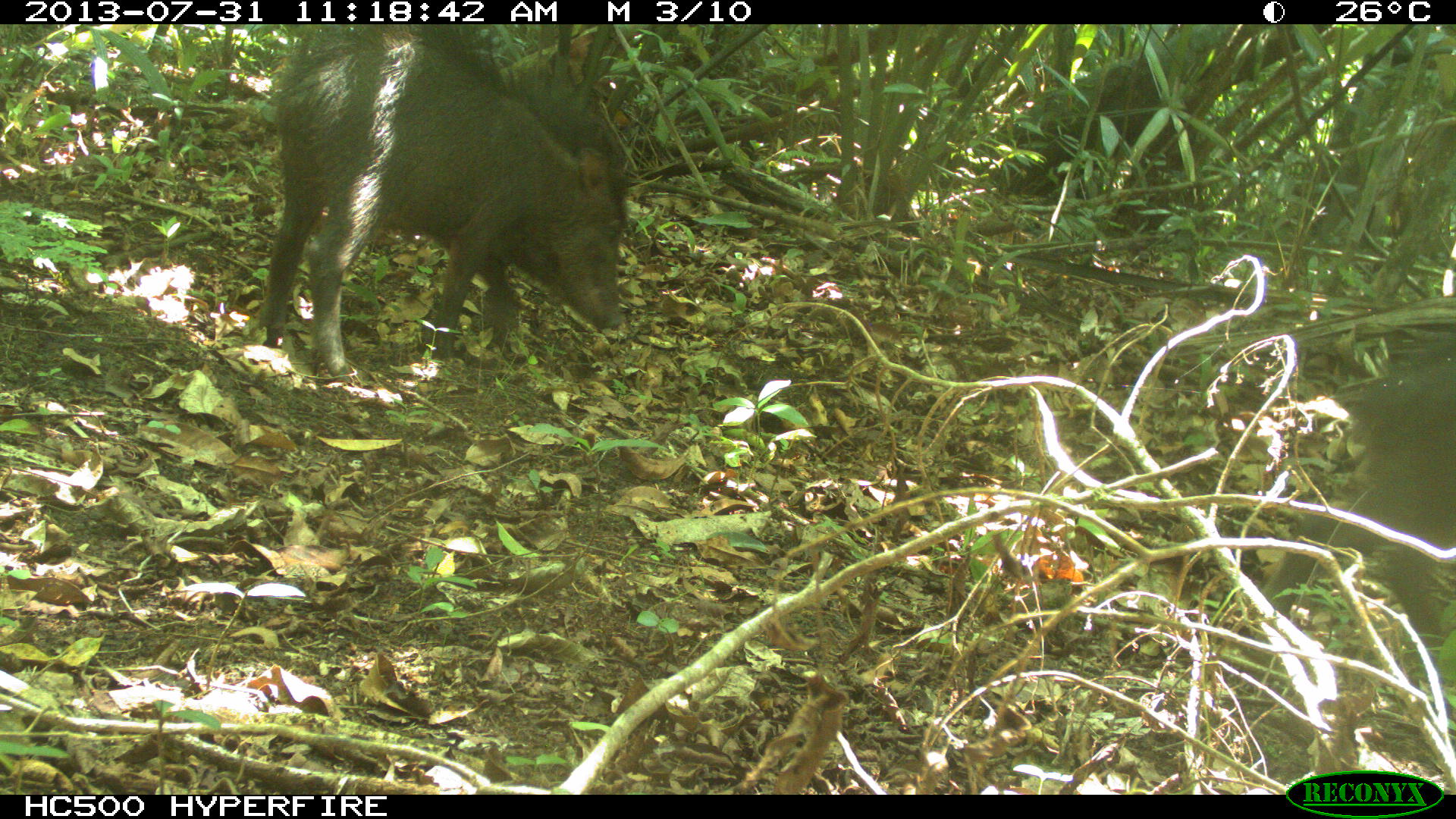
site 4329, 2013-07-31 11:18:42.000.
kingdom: Animalia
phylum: Chordata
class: Mammalia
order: Artiodactyla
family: Tayassuidae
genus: Tayassu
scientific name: Tayassu pecari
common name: white-lipped peccary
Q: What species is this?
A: Tayassu pecari (white-lipped peccary).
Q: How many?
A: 4.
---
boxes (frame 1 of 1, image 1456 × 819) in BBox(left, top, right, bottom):
tayassu pecari: BBox(254, 25, 628, 380); BBox(1238, 344, 1450, 674)